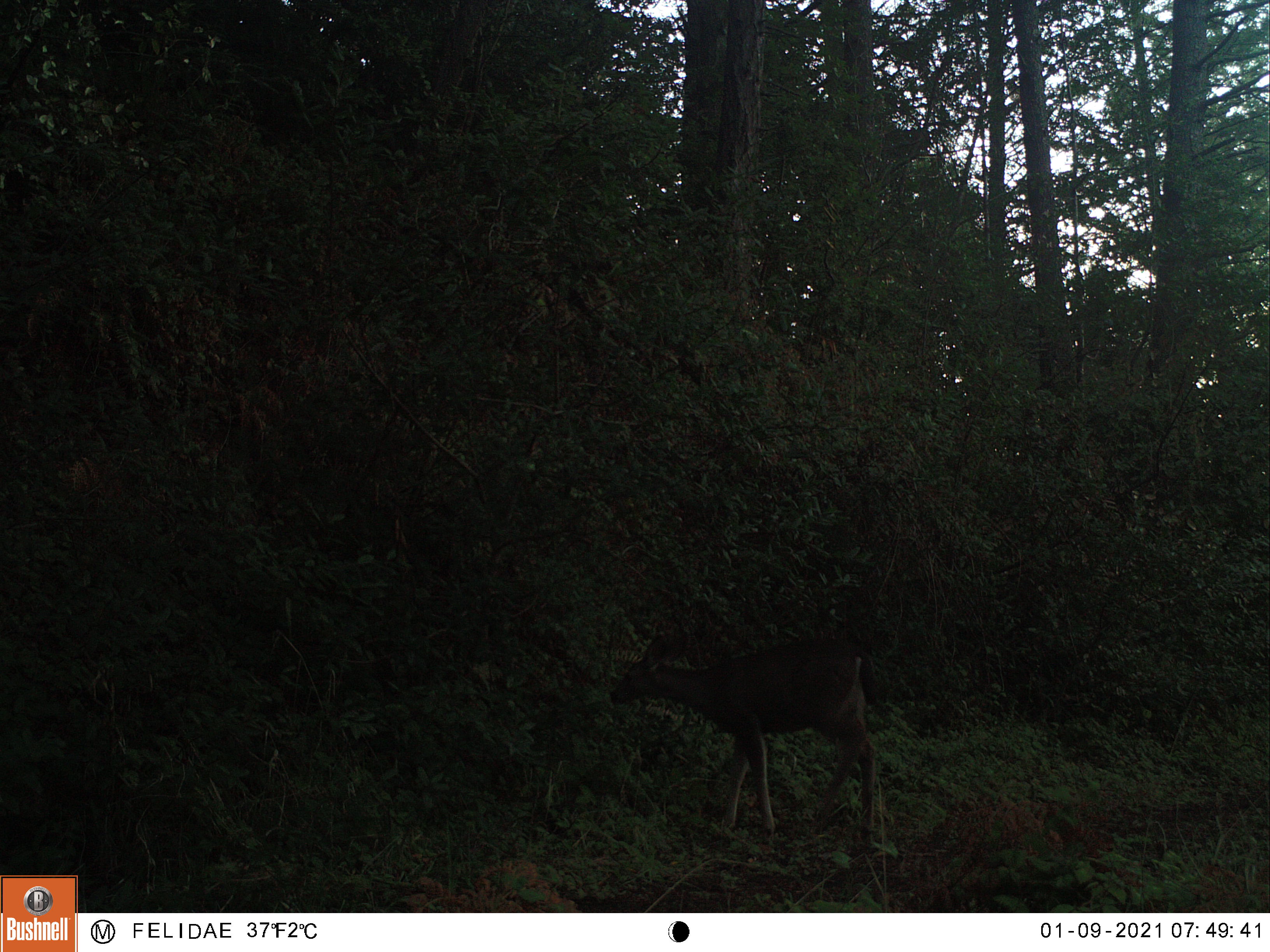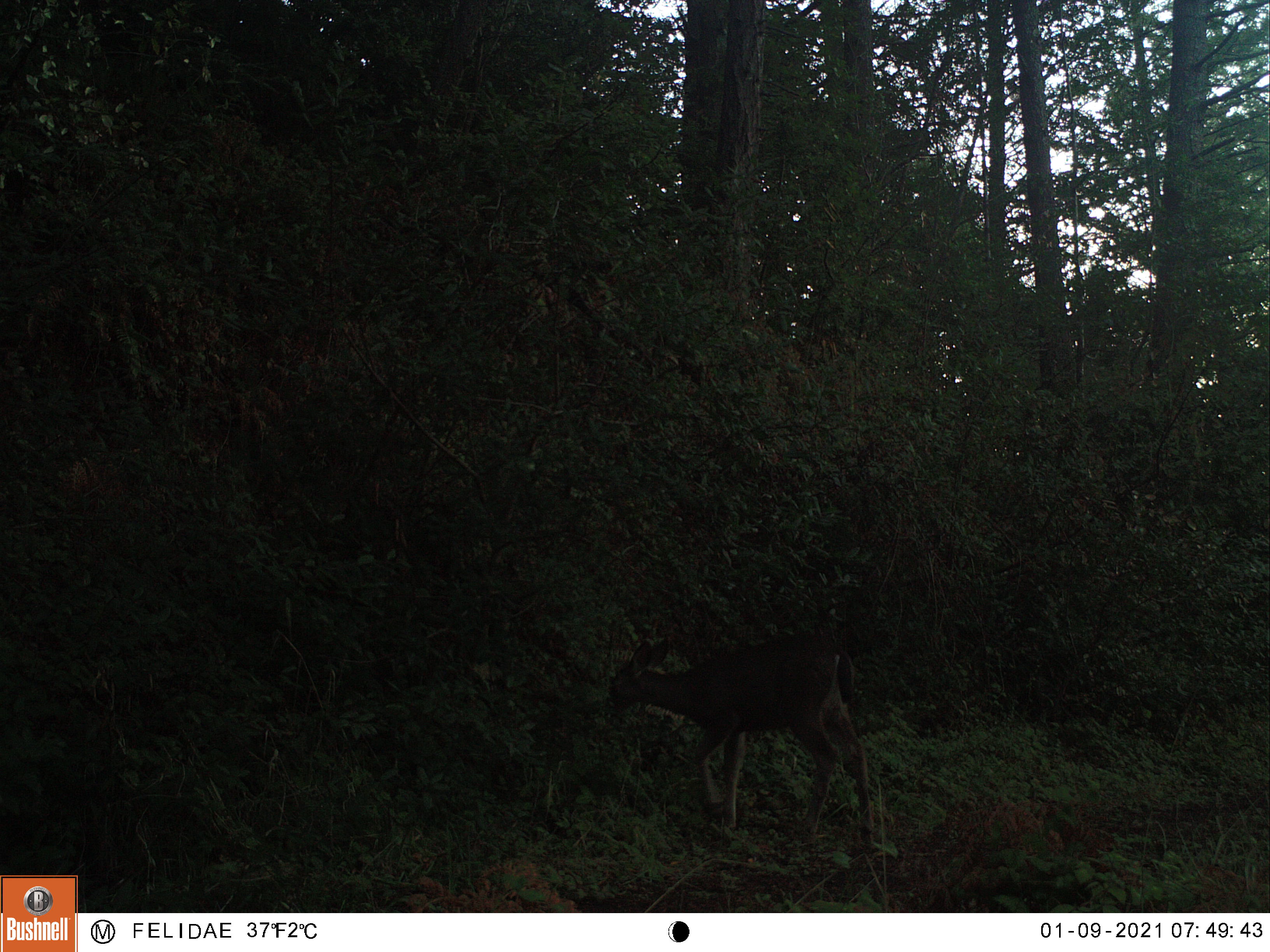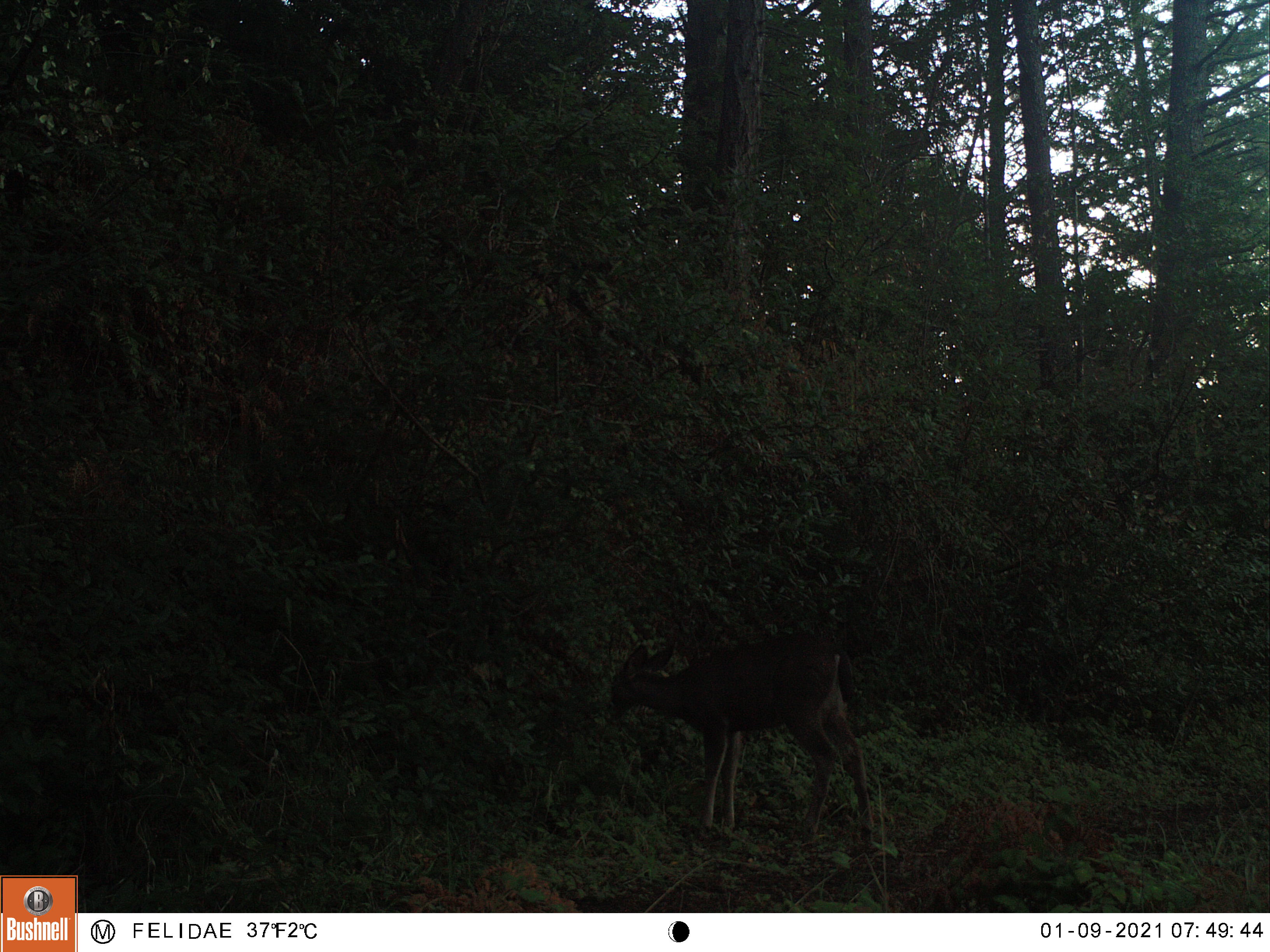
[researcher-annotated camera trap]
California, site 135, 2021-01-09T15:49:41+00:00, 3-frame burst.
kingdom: Animalia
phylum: Chordata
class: Mammalia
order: Artiodactyla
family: Cervidae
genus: Odocoileus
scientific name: Odocoileus hemionus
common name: mule deer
Mule deer (Odocoileus hemionus).